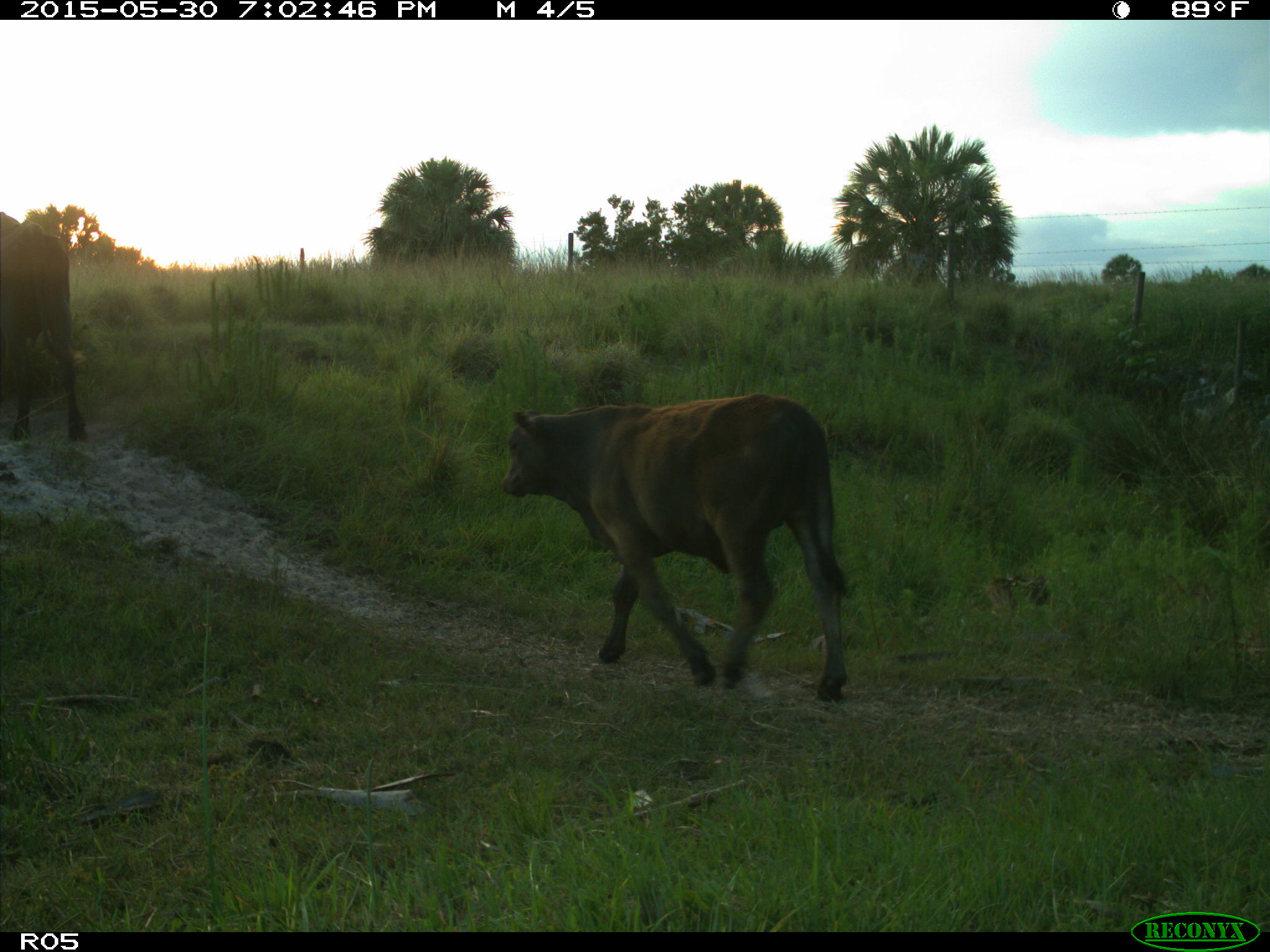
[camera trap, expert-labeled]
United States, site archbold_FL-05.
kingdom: Animalia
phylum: Chordata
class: Mammalia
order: Artiodactyla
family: Bovidae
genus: Bos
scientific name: Bos taurus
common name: domestic cow